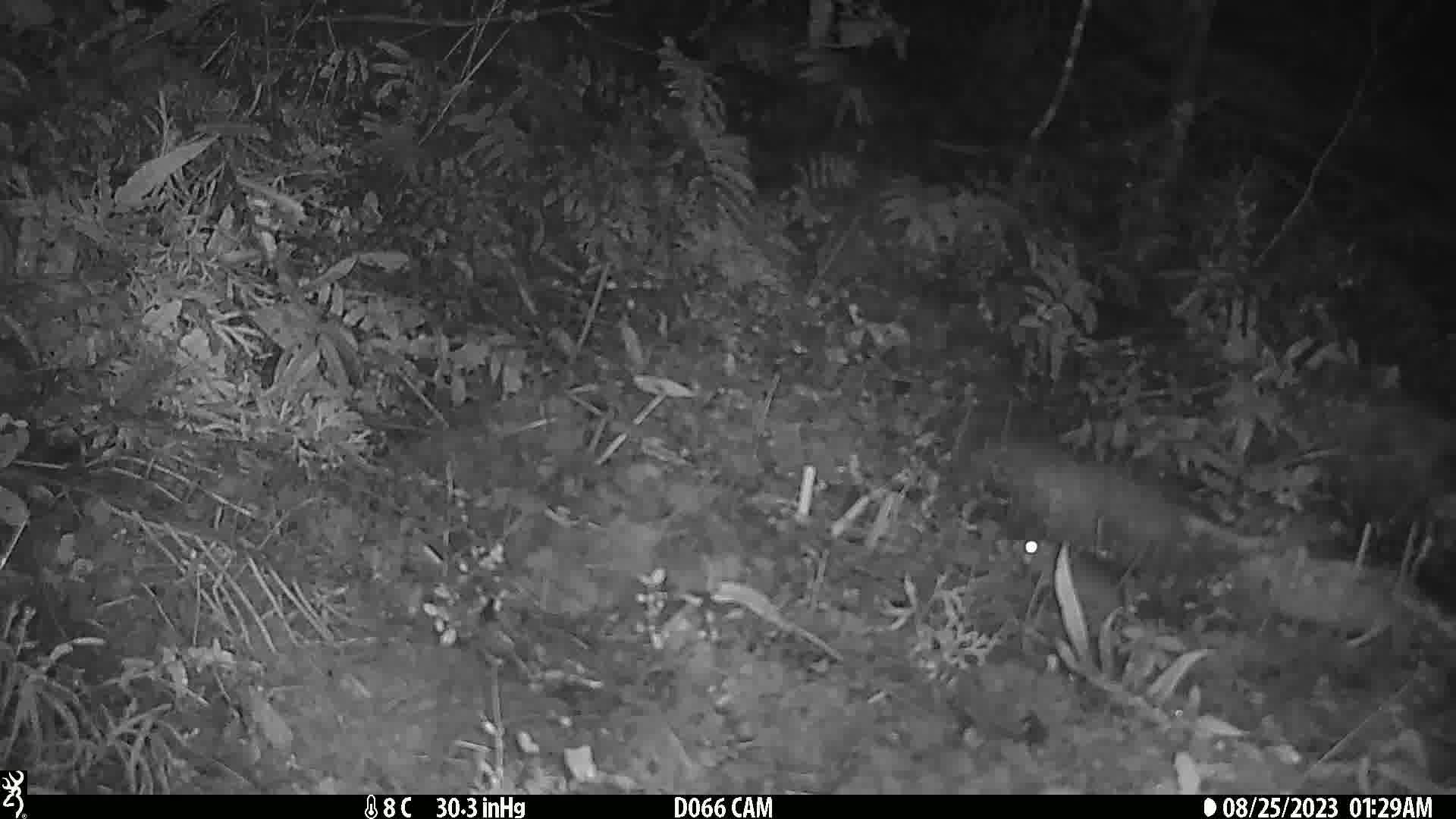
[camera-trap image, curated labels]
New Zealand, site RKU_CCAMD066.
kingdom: Animalia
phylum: Chordata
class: Mammalia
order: Rodentia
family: Muridae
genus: Rattus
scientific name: Rattus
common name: rat